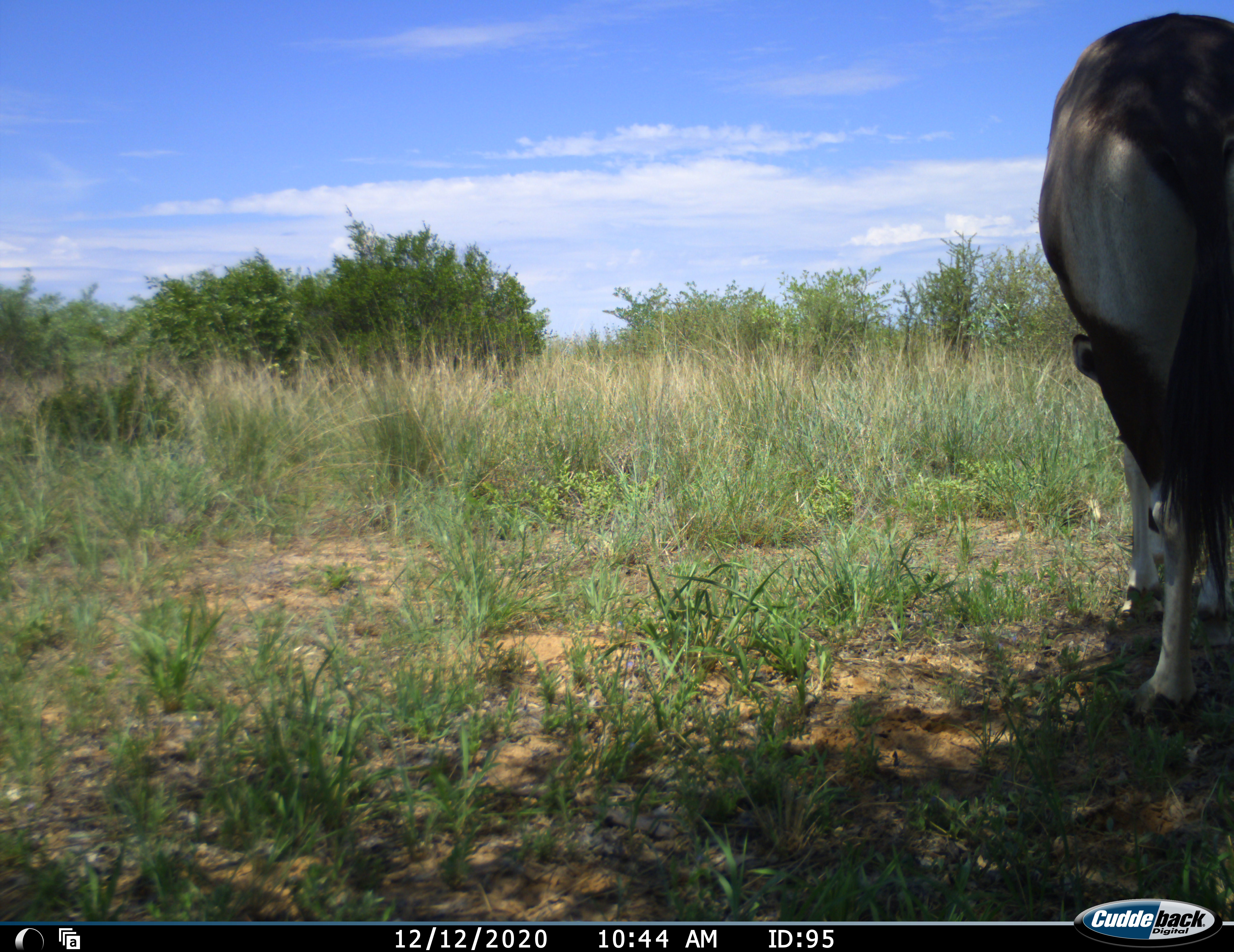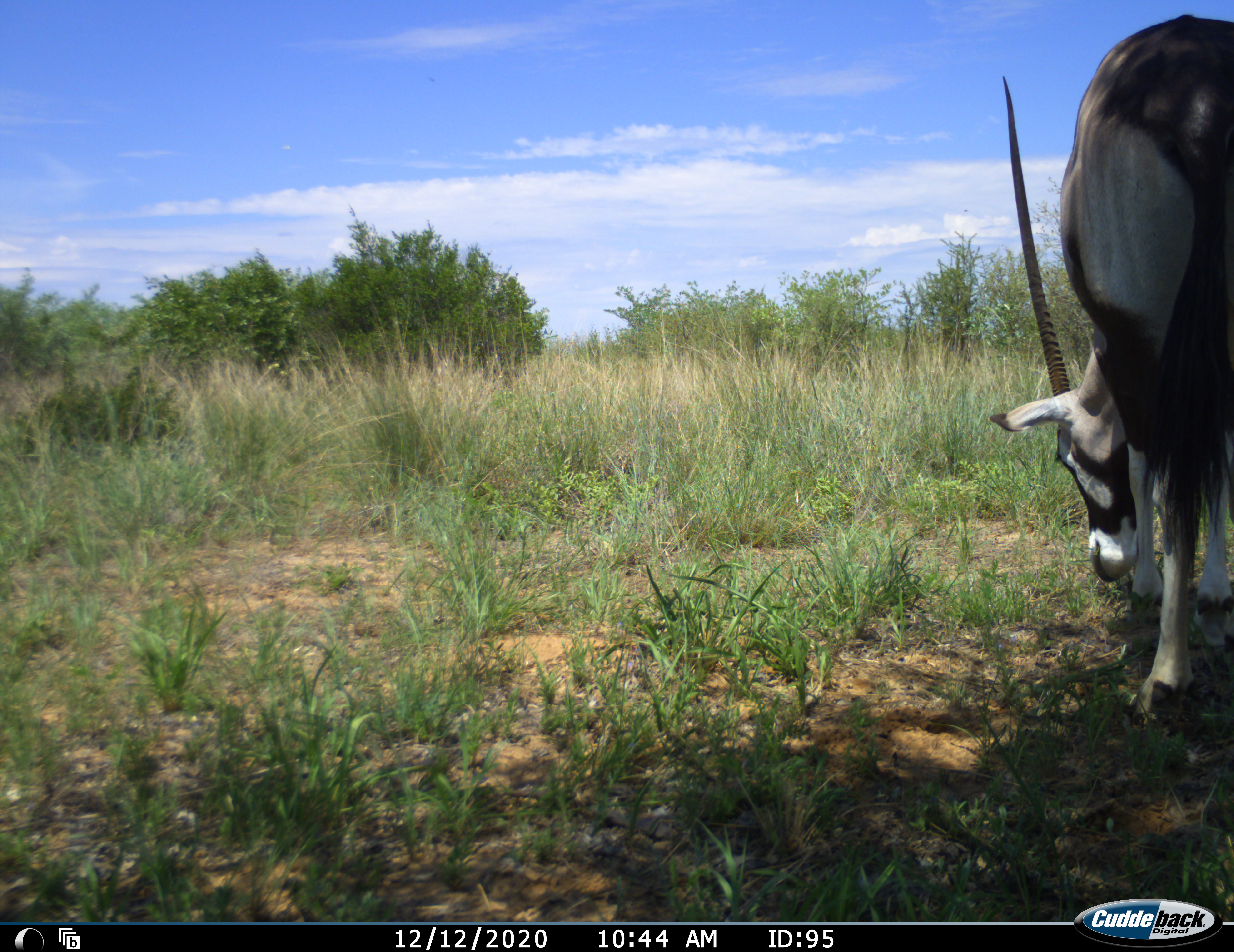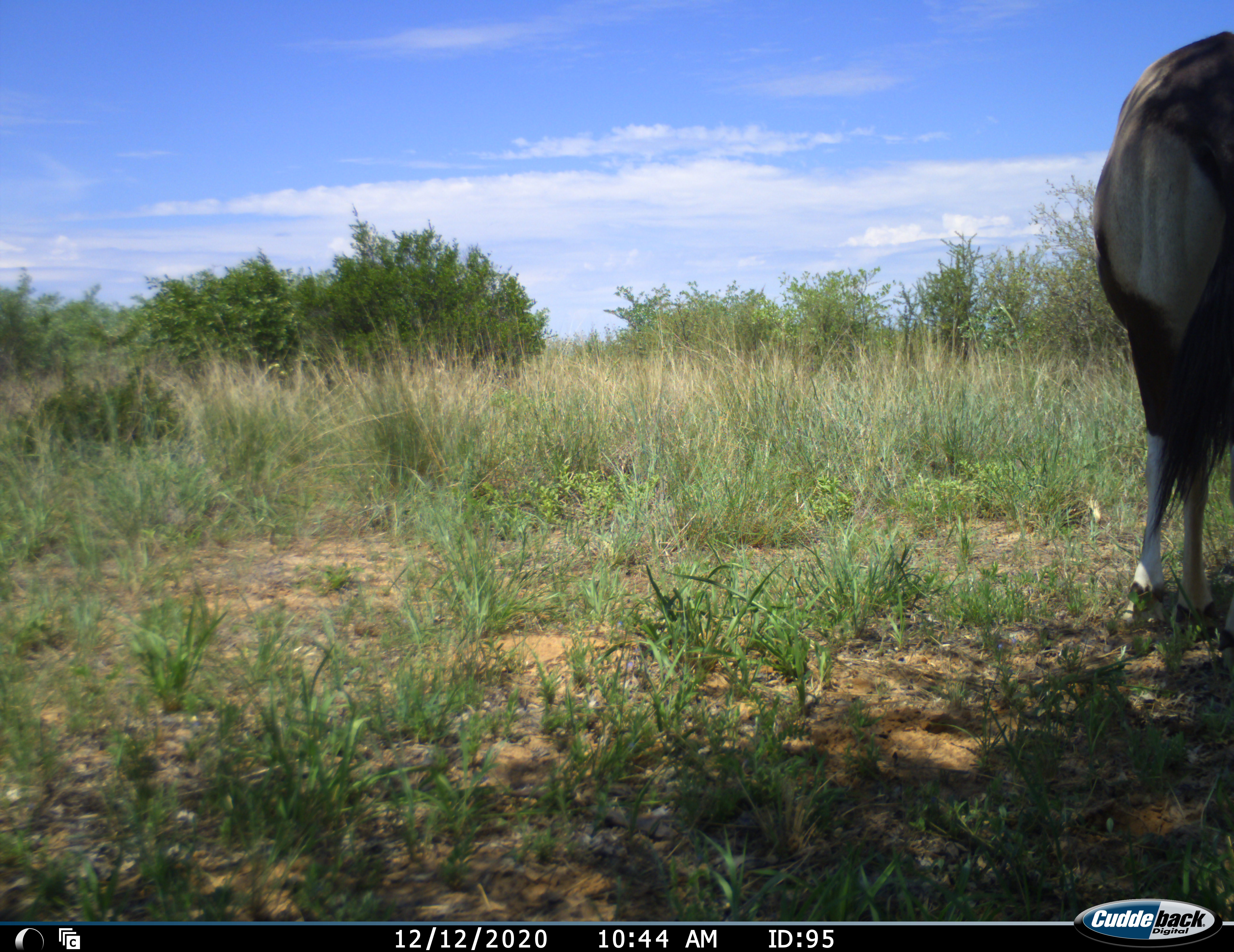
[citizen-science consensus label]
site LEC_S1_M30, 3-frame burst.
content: unidentified animal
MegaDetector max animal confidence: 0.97